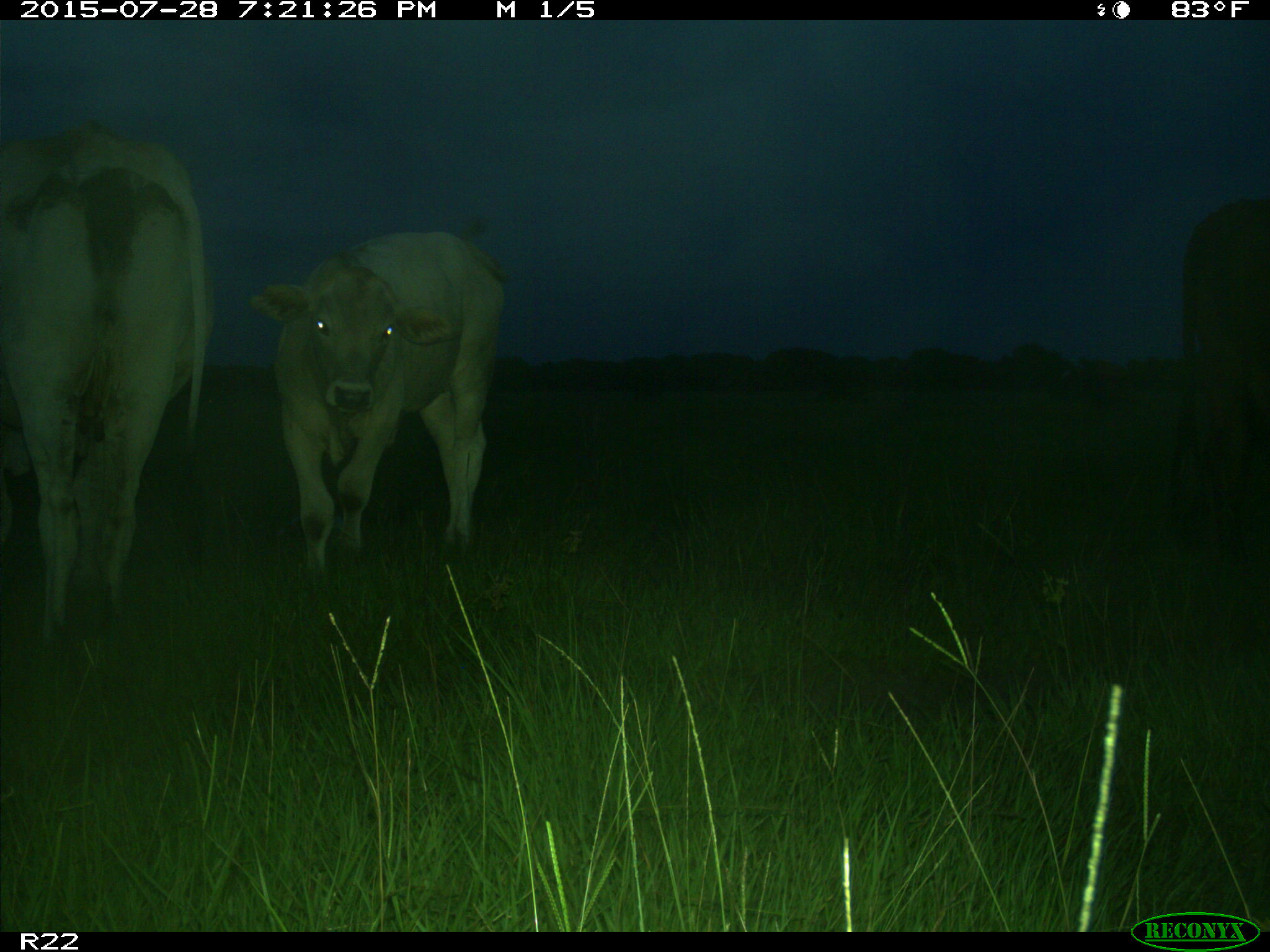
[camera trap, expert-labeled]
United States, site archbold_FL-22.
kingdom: Animalia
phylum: Chordata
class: Mammalia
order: Artiodactyla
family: Bovidae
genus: Bos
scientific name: Bos taurus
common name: domestic cow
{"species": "Bos taurus (domestic cow)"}